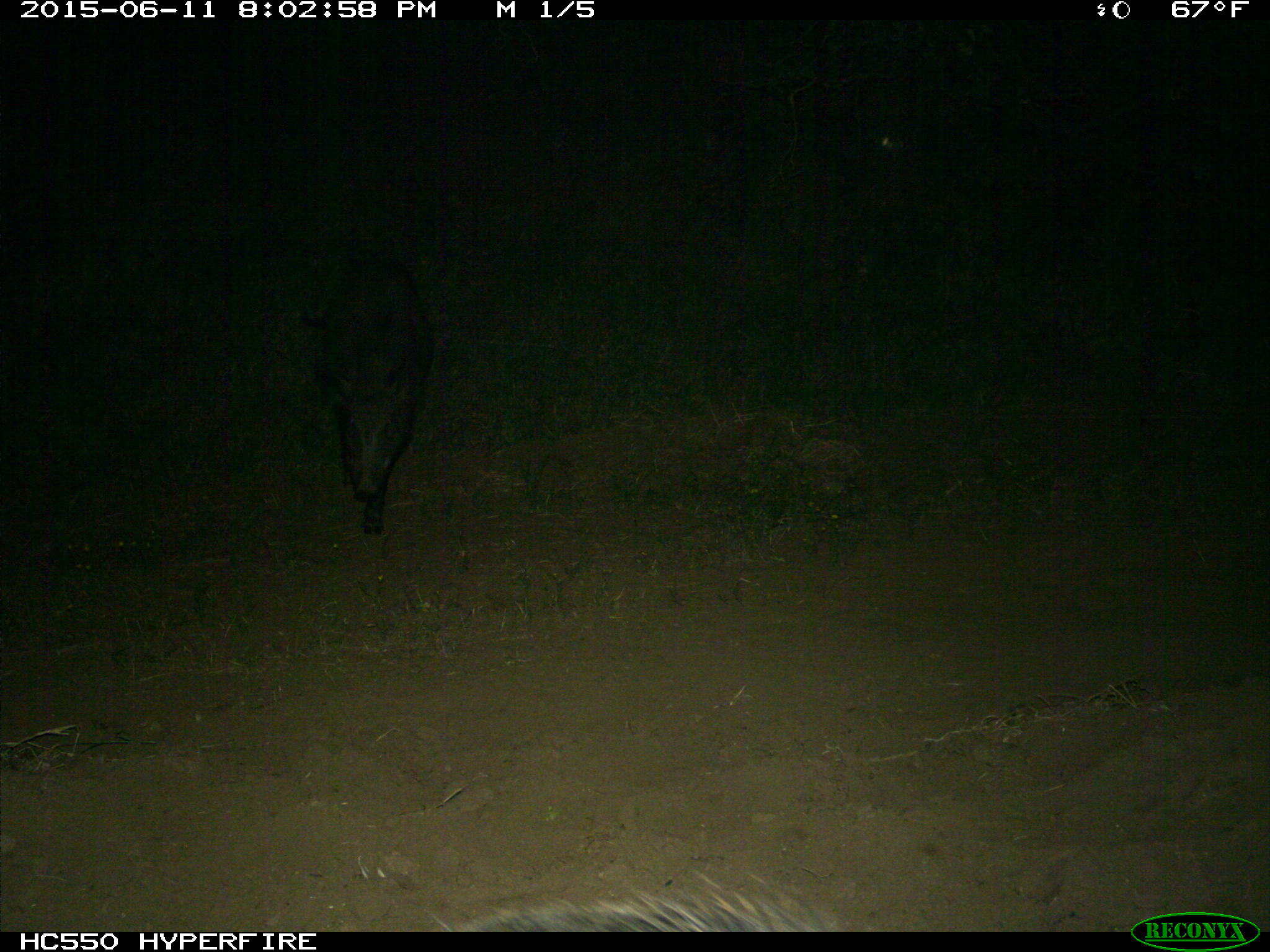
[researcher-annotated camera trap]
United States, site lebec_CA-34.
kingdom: Animalia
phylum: Chordata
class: Mammalia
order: Artiodactyla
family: Suidae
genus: Sus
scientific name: Sus scrofa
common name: wild boar